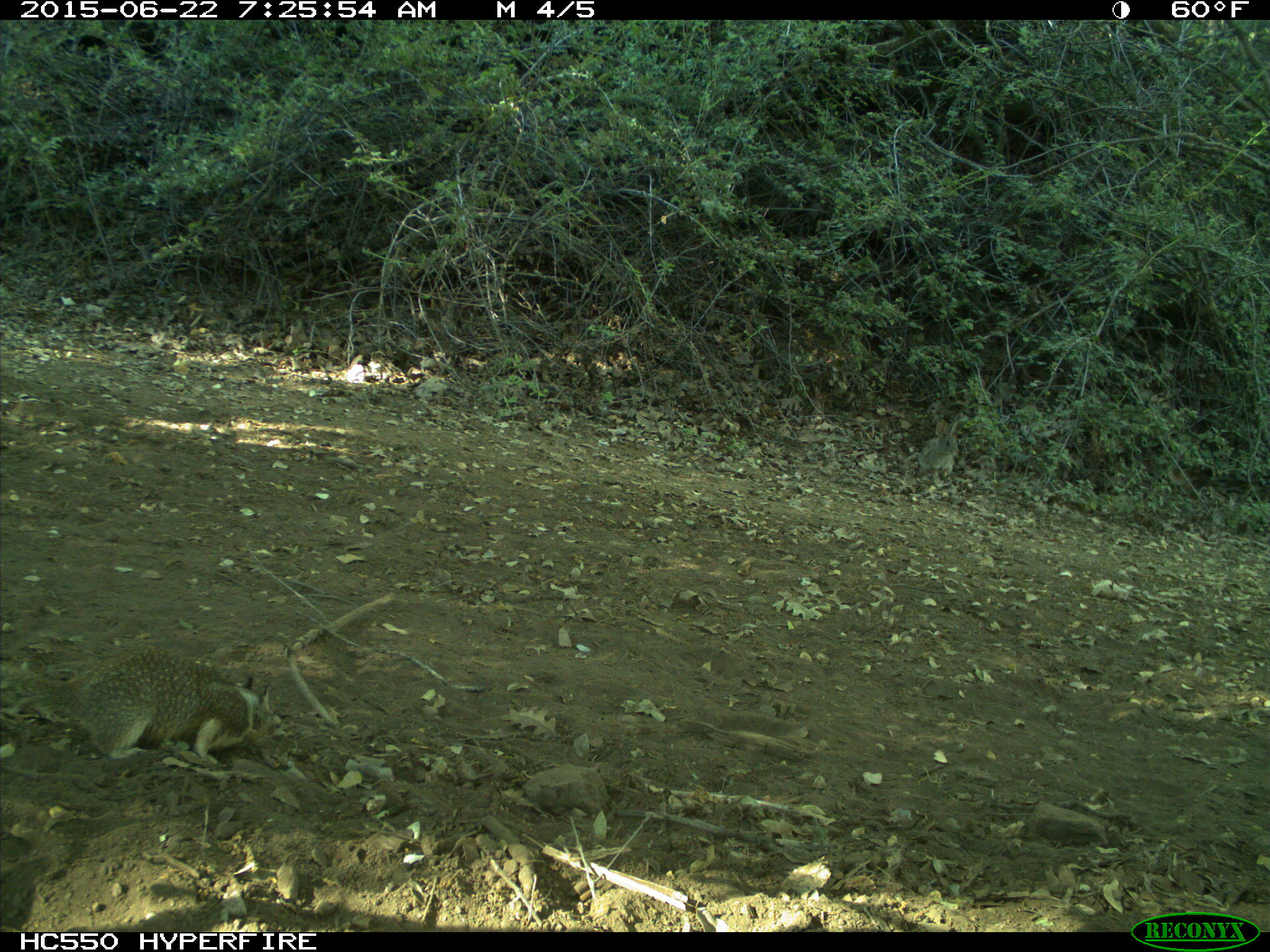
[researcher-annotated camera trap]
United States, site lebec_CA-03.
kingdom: Animalia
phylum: Chordata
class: Mammalia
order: Rodentia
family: Sciuridae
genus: Otospermophilus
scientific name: Otospermophilus beecheyi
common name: california ground squirrel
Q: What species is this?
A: Otospermophilus beecheyi (california ground squirrel).